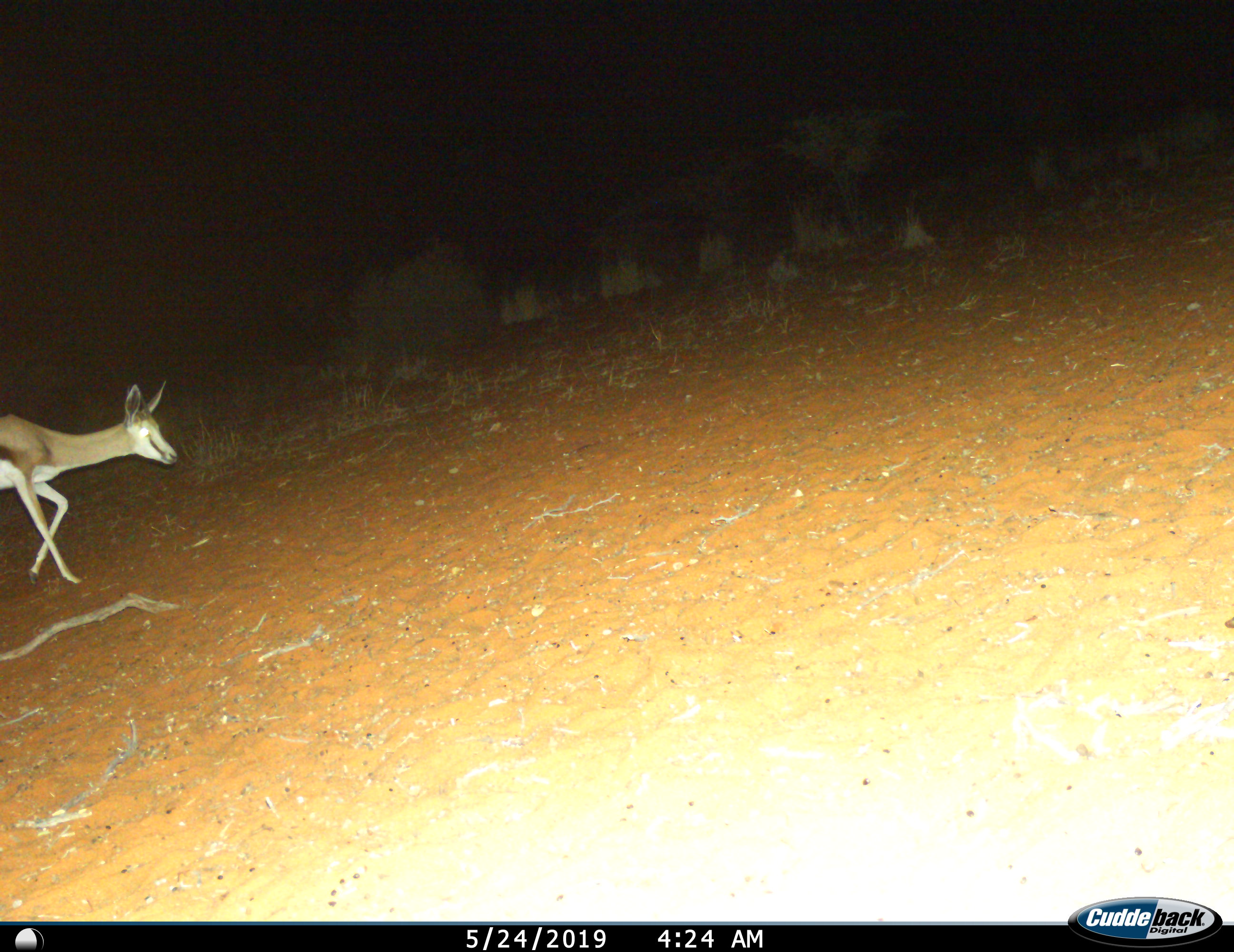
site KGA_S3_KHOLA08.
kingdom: Animalia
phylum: Chordata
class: Mammalia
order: Artiodactyla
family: Bovidae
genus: Antidorcas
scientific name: Antidorcas marsupialis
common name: springbok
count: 1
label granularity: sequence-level